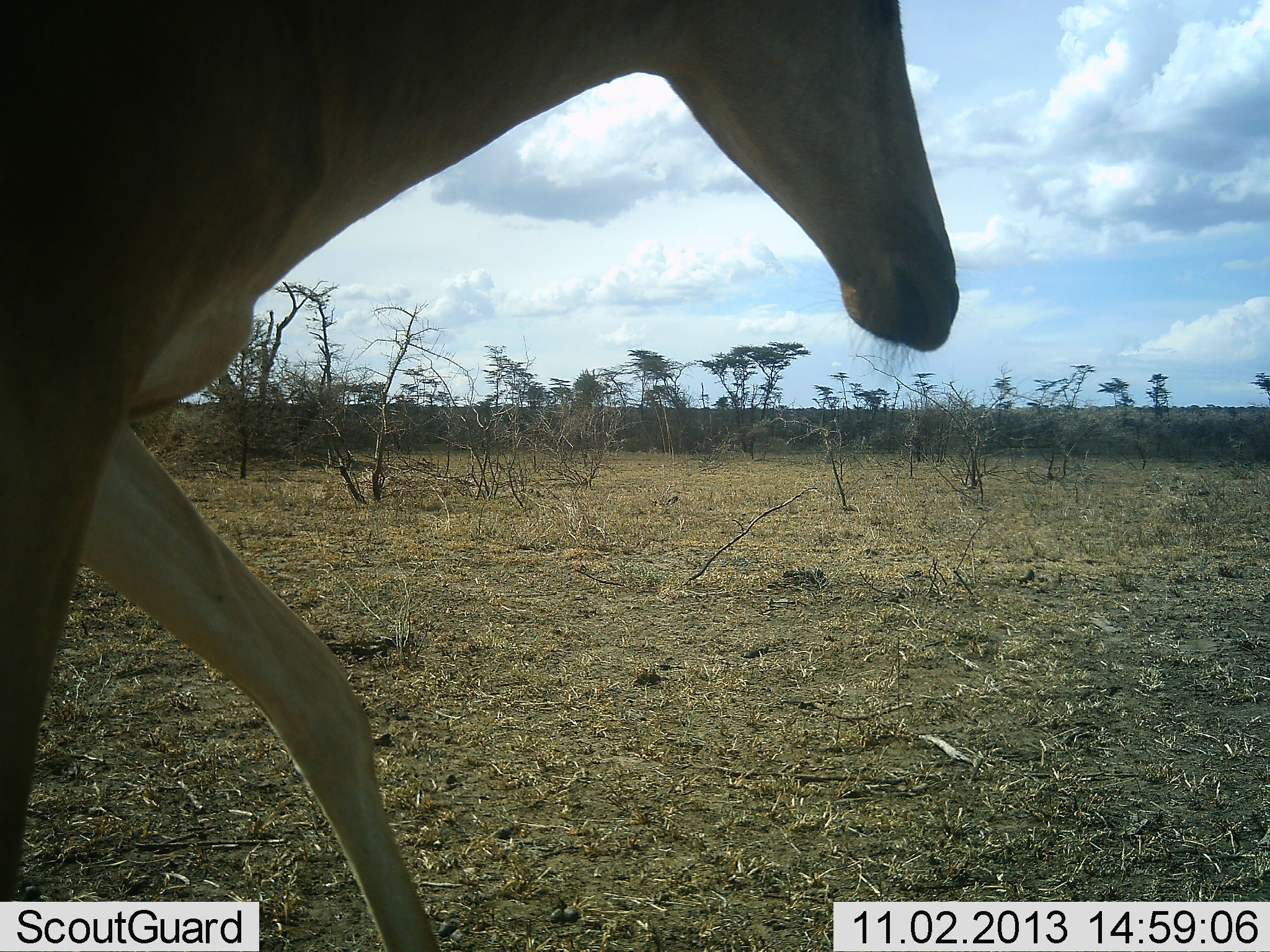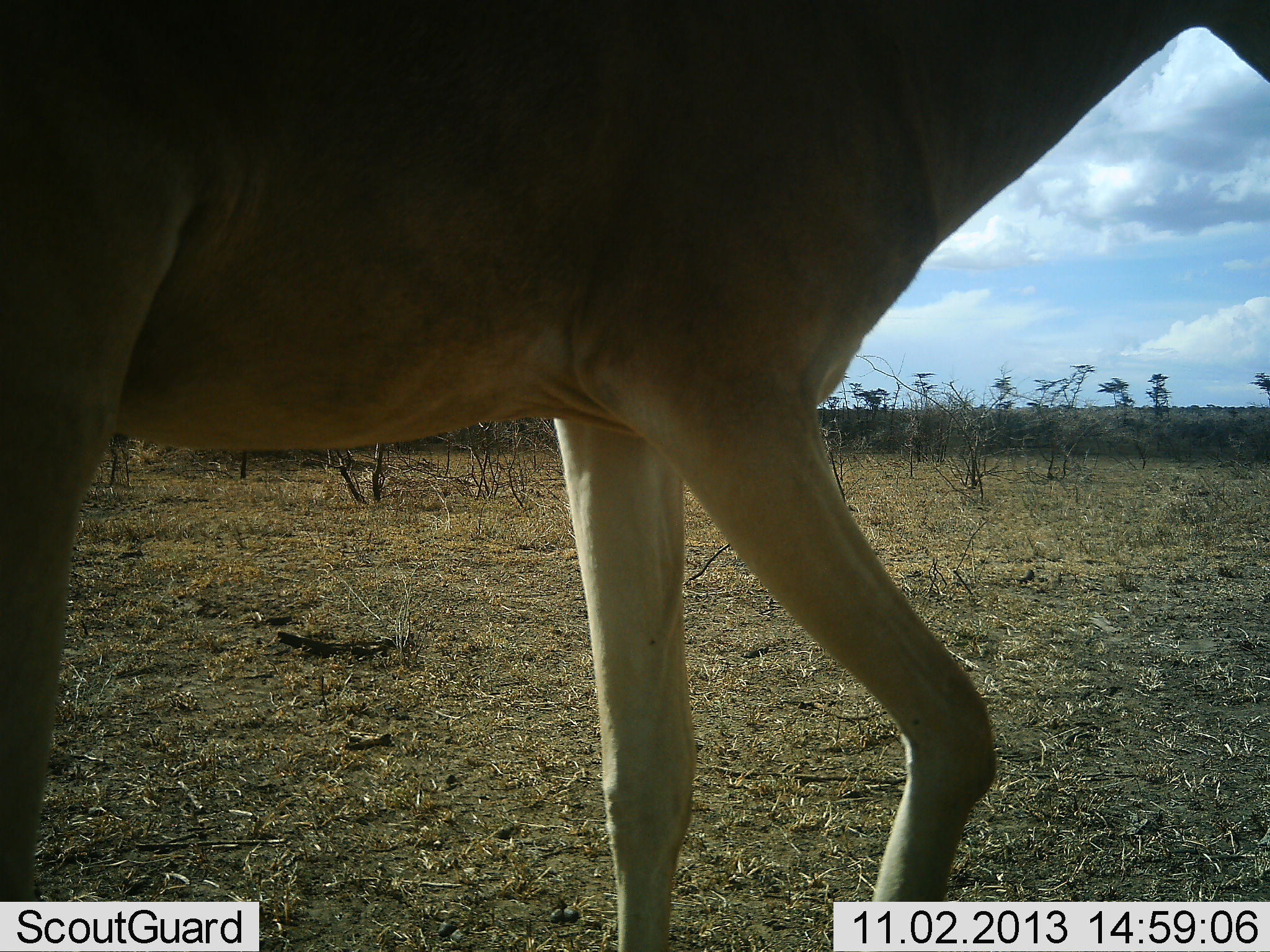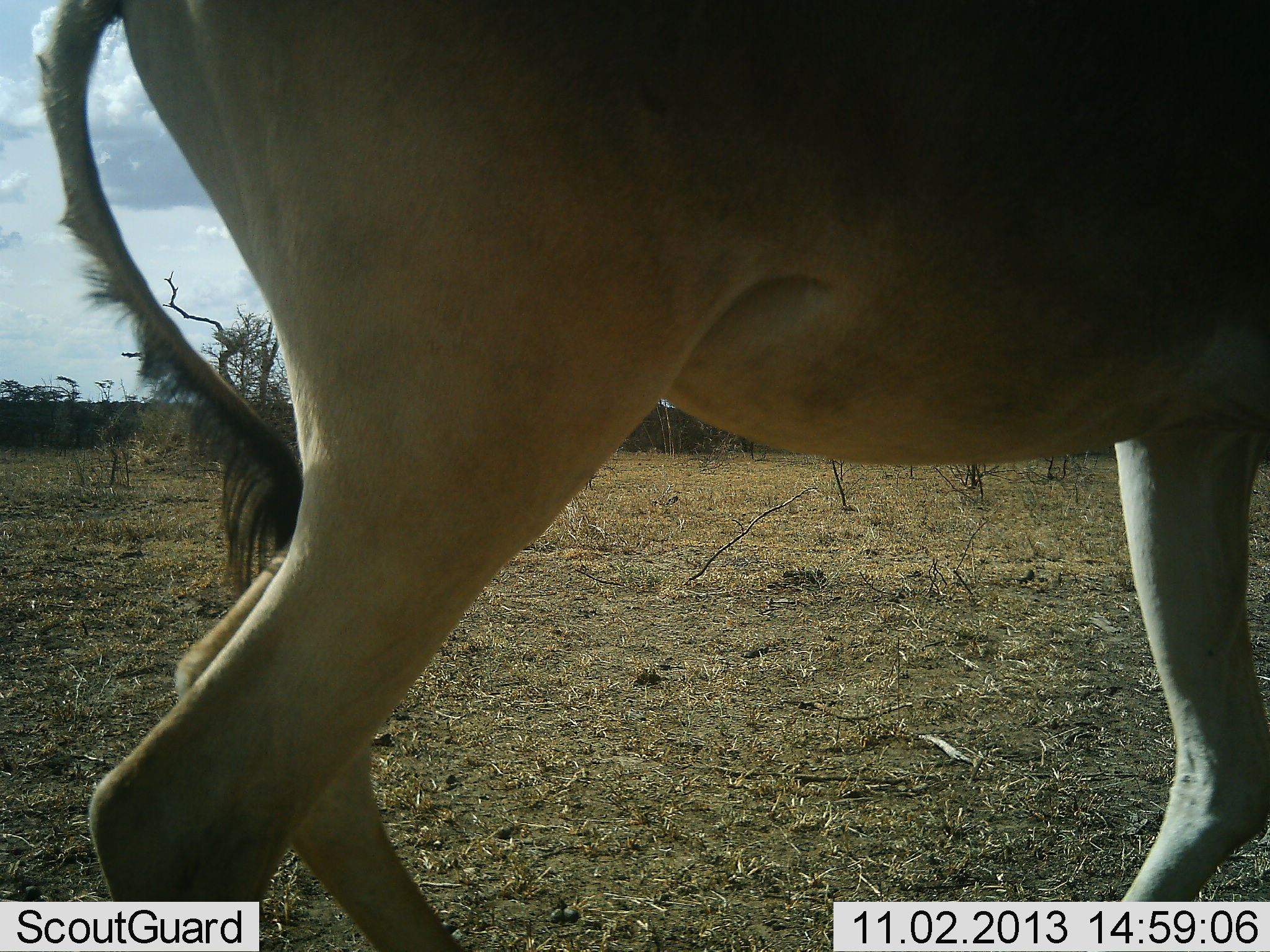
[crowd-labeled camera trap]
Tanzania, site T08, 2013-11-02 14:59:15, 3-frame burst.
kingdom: Animalia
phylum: Chordata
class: Mammalia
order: Artiodactyla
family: Bovidae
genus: Alcelaphus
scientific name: Alcelaphus buselaphus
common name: hartebeest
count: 1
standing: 9%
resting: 0%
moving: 91%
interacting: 0%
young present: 0%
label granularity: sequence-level